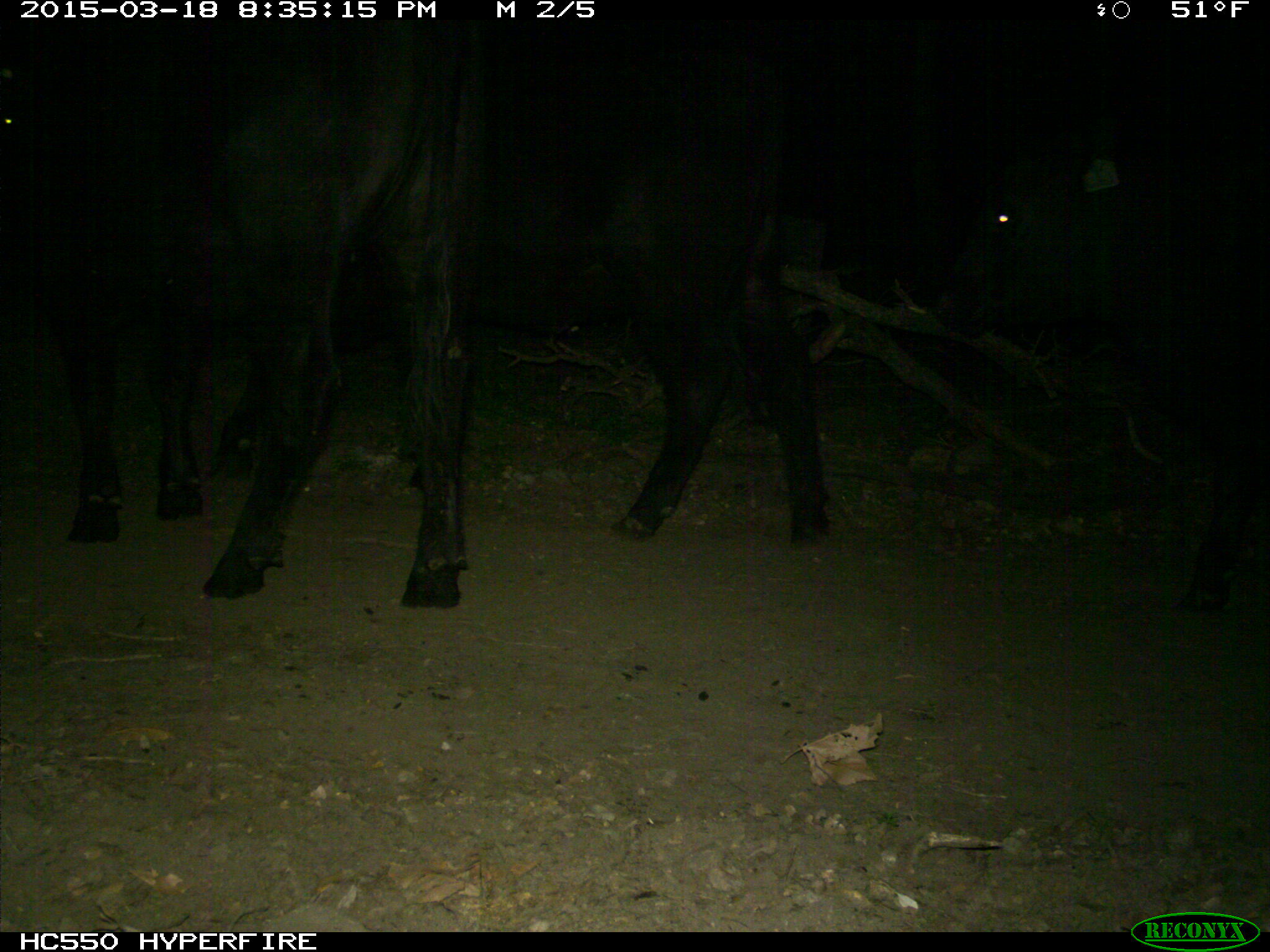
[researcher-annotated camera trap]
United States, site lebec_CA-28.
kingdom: Animalia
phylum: Chordata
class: Mammalia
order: Artiodactyla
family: Bovidae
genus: Bos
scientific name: Bos taurus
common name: domestic cow